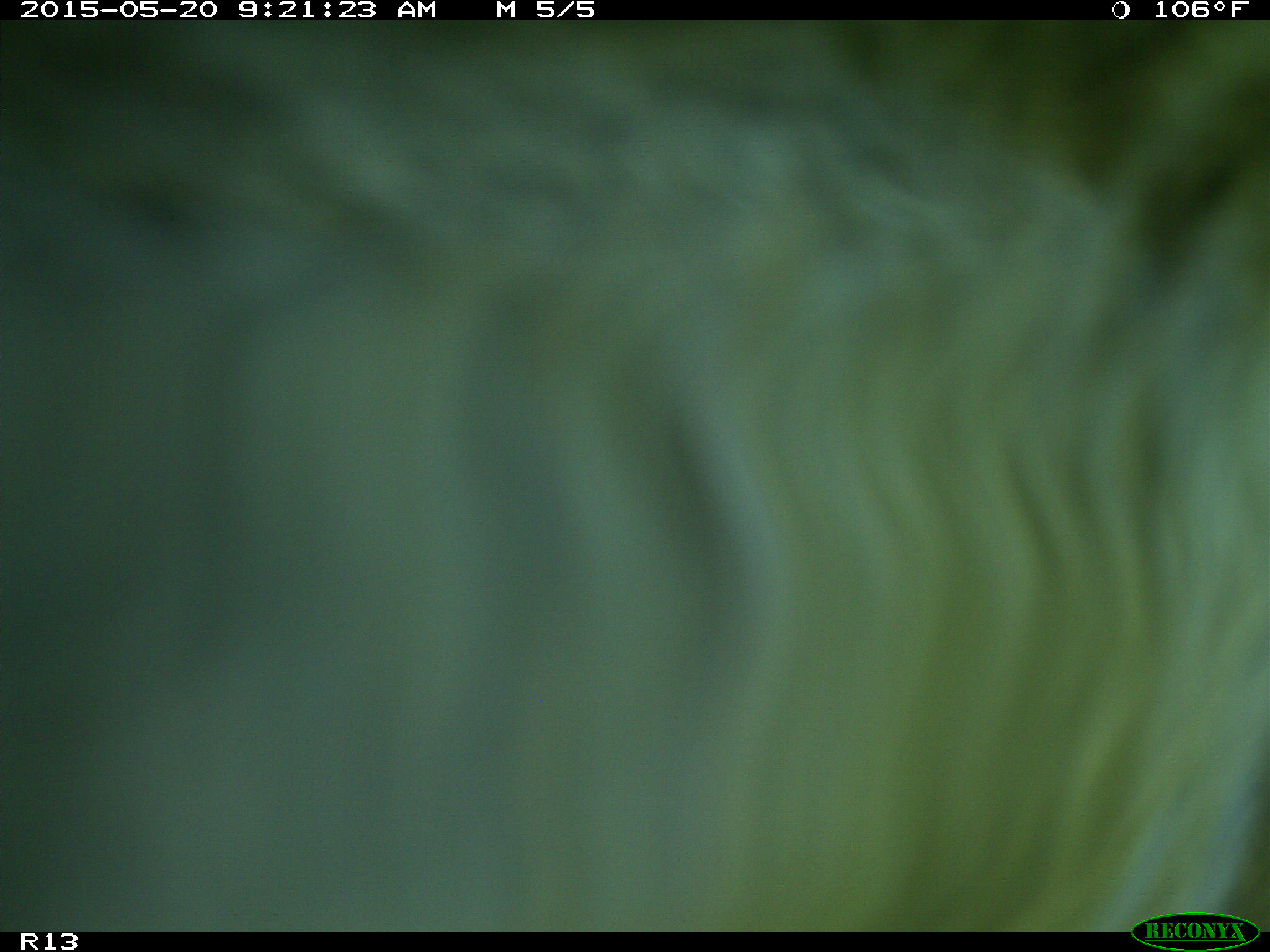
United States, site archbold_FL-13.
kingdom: Animalia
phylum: Chordata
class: Mammalia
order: Artiodactyla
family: Bovidae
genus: Bos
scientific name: Bos taurus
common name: domestic cow